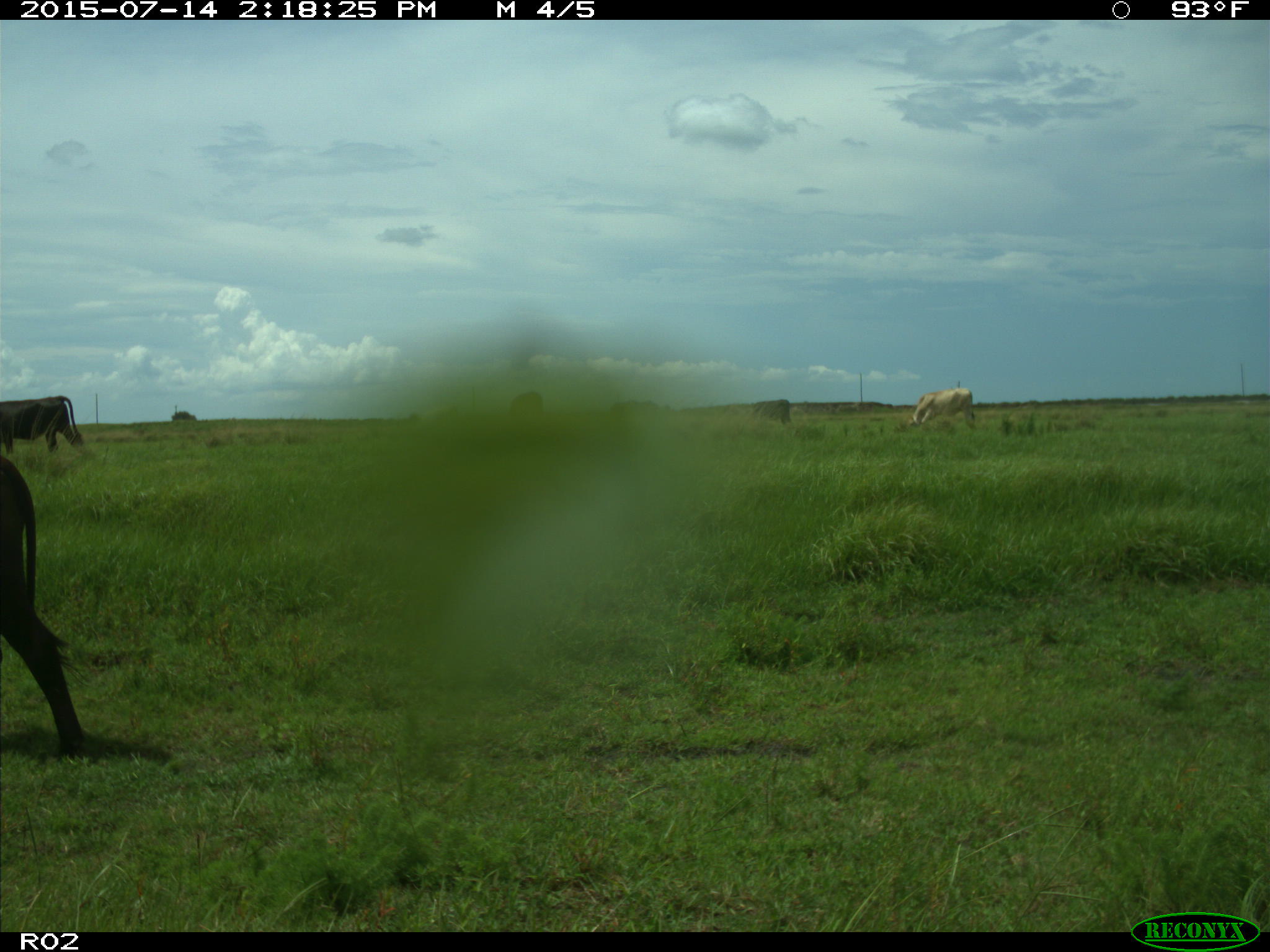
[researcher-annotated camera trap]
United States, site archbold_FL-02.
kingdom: Animalia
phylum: Chordata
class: Mammalia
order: Artiodactyla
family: Bovidae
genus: Bos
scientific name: Bos taurus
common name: domestic cow